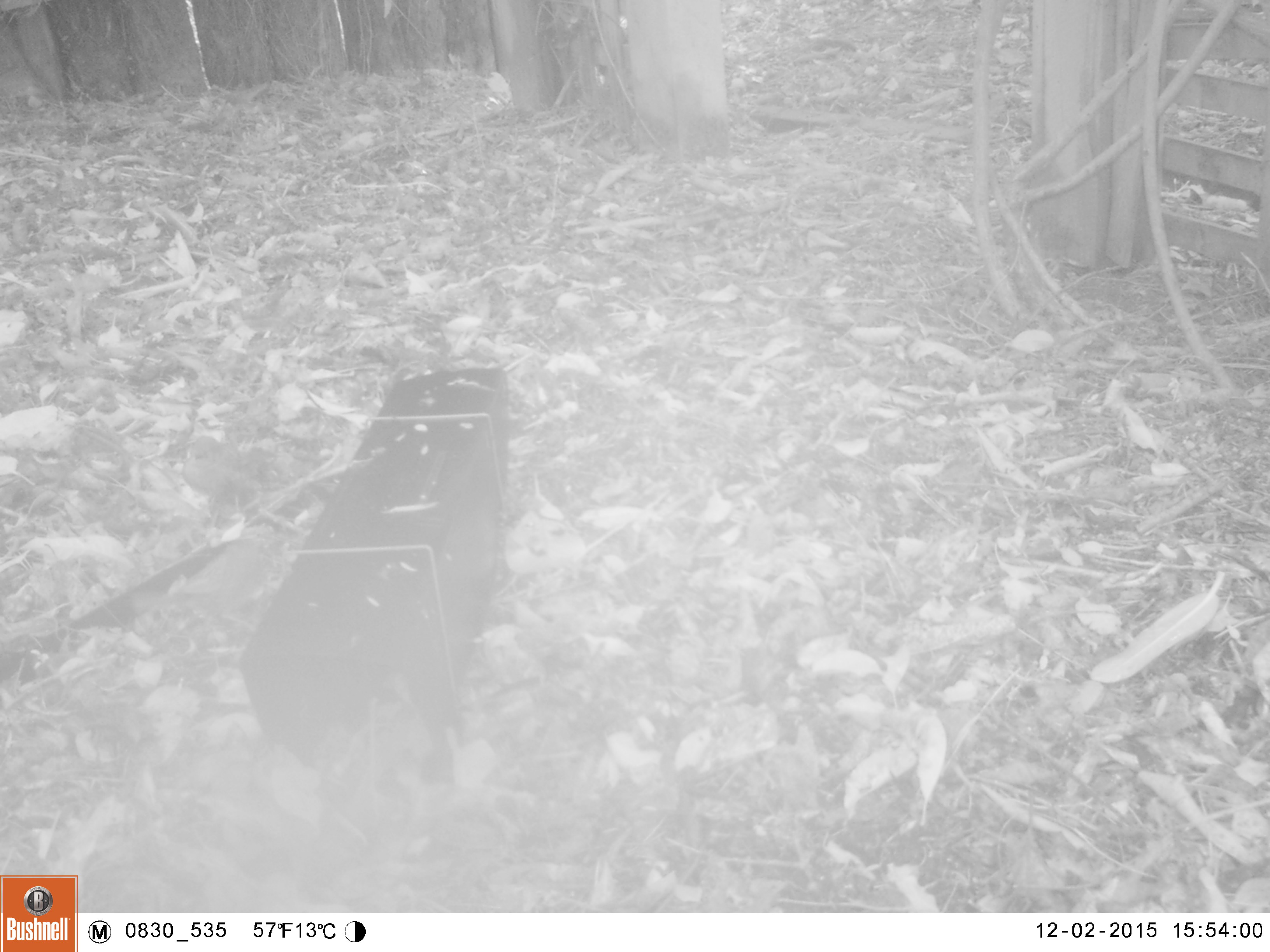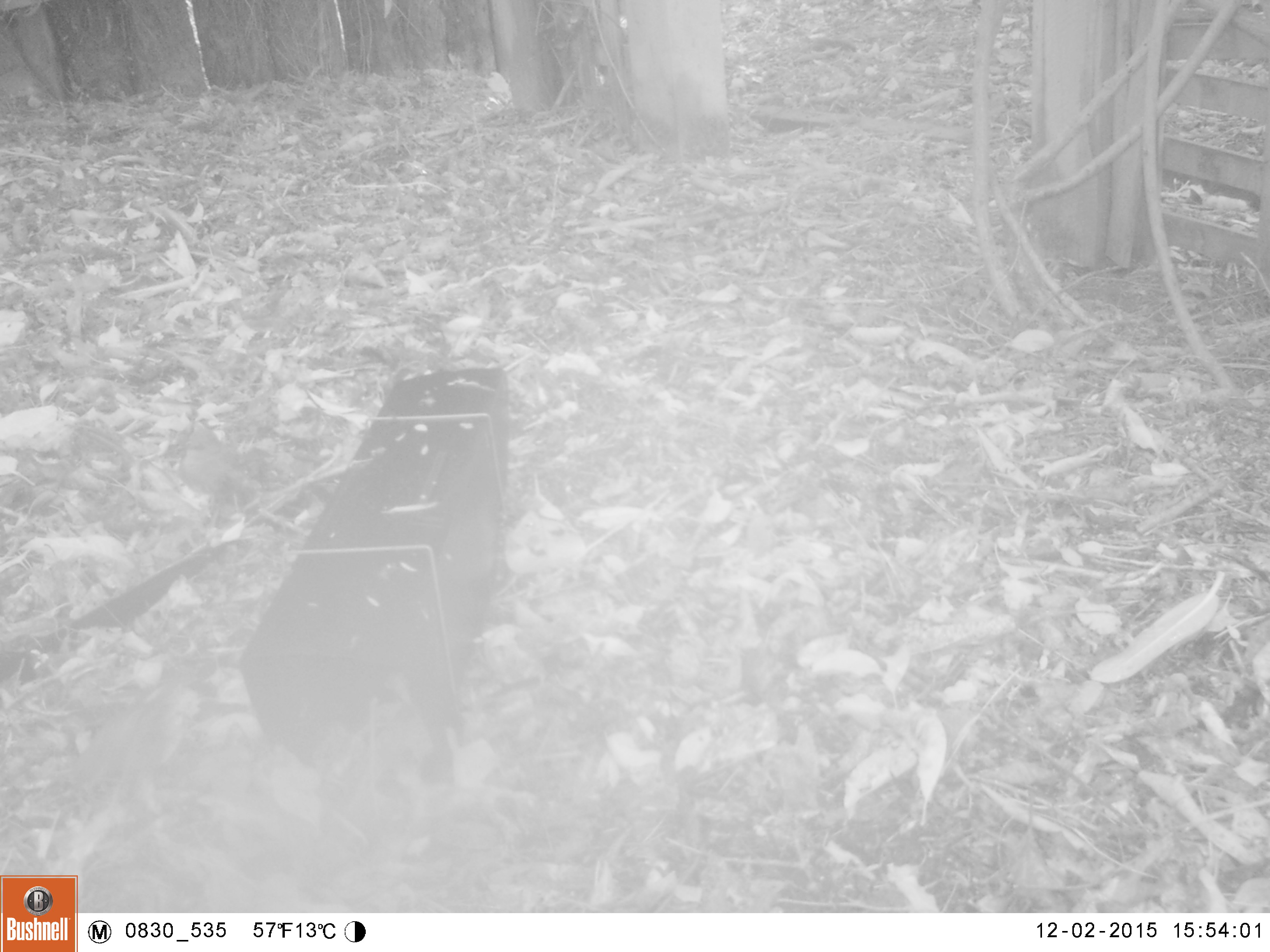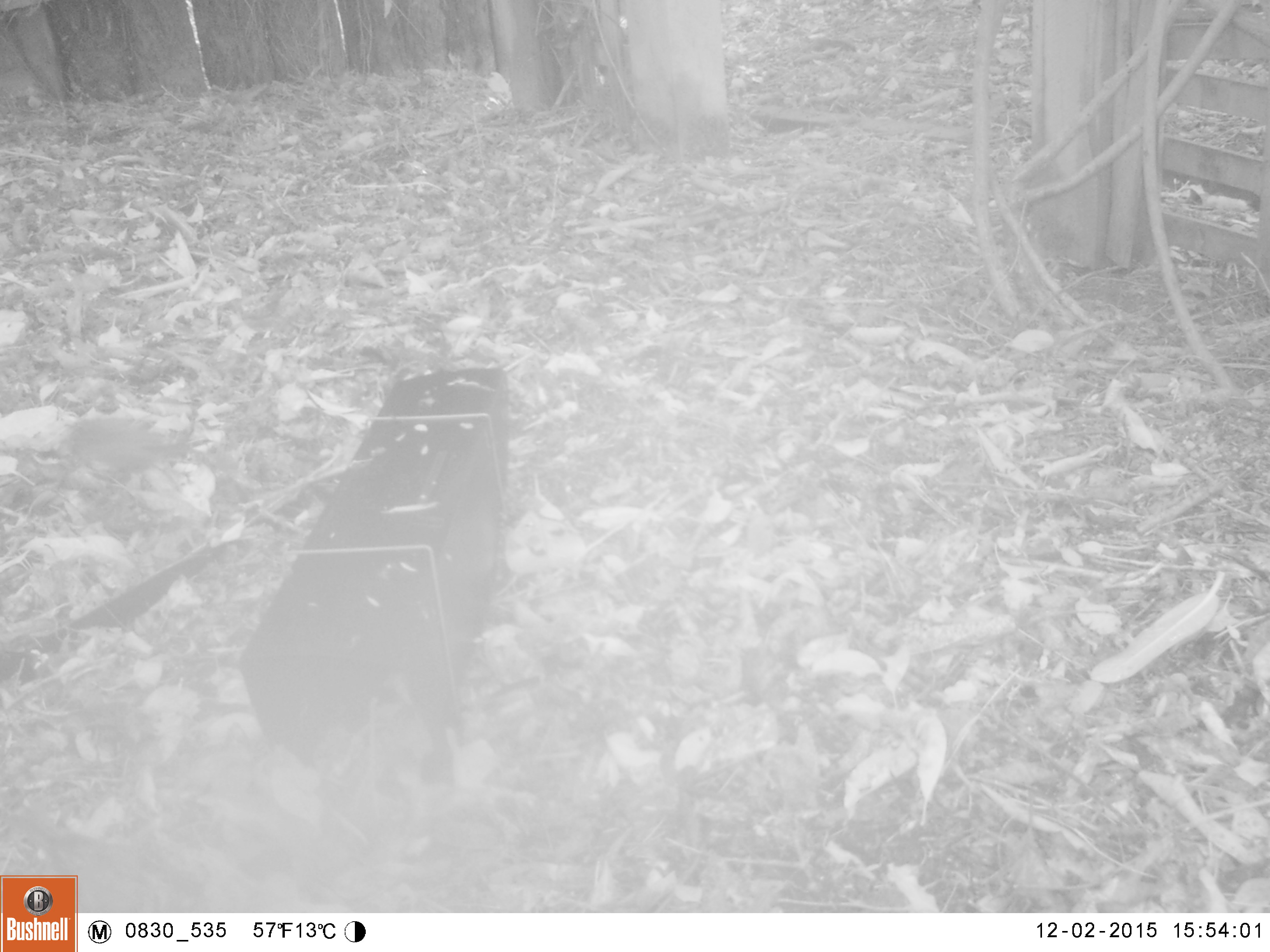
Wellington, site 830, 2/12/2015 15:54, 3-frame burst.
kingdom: Animalia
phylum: Chordata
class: Aves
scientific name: Aves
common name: bird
Bird (Aves).